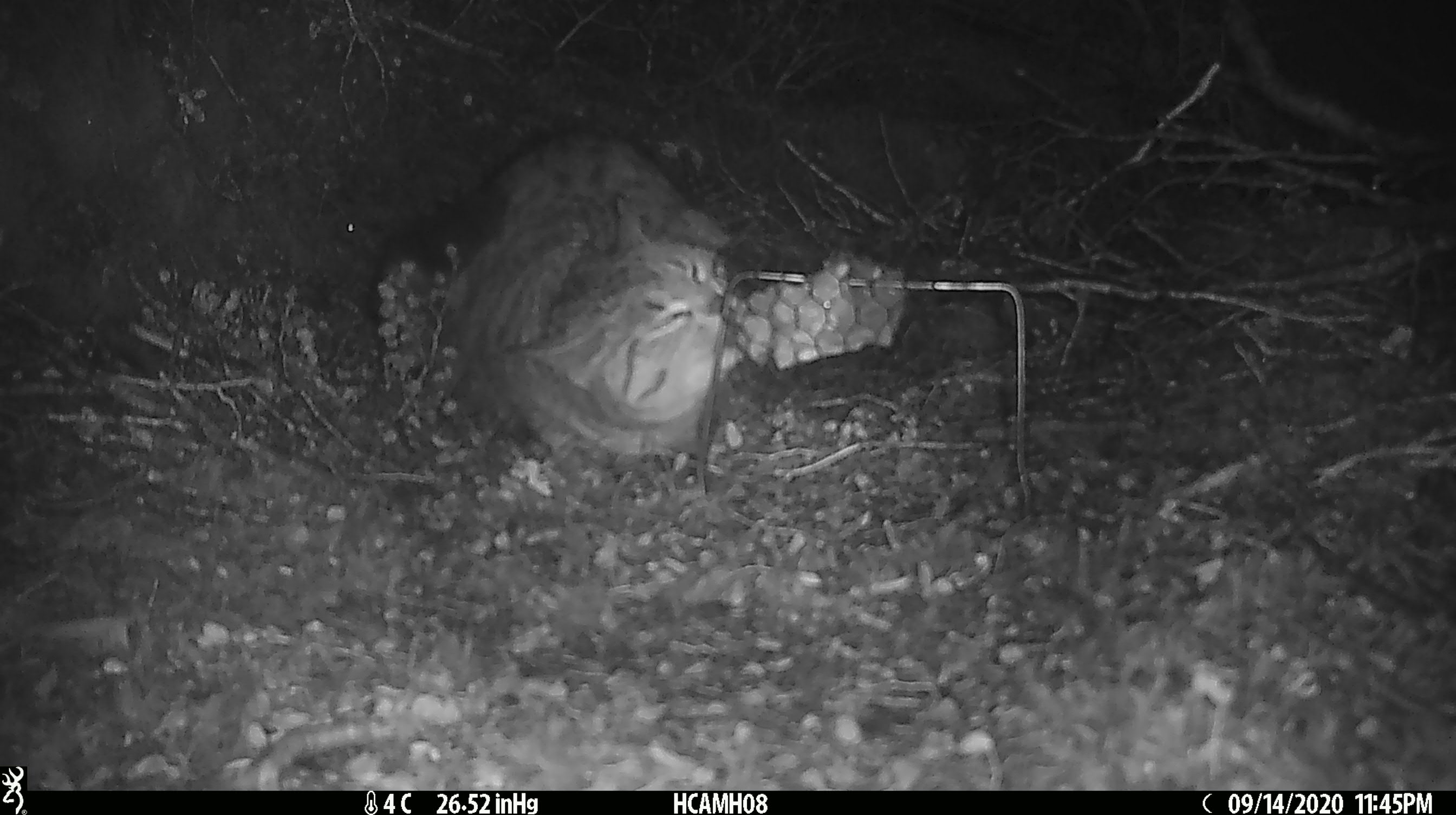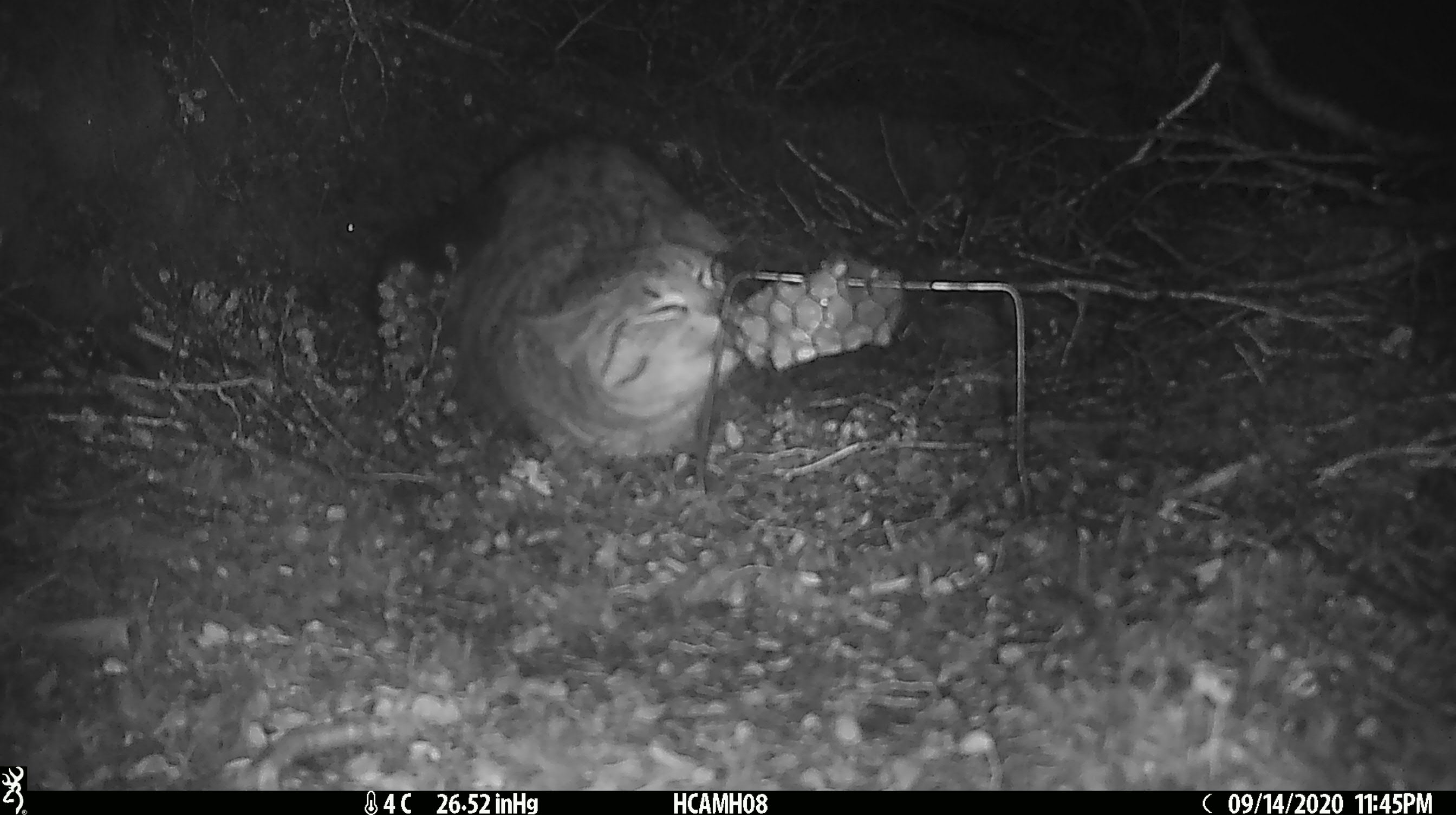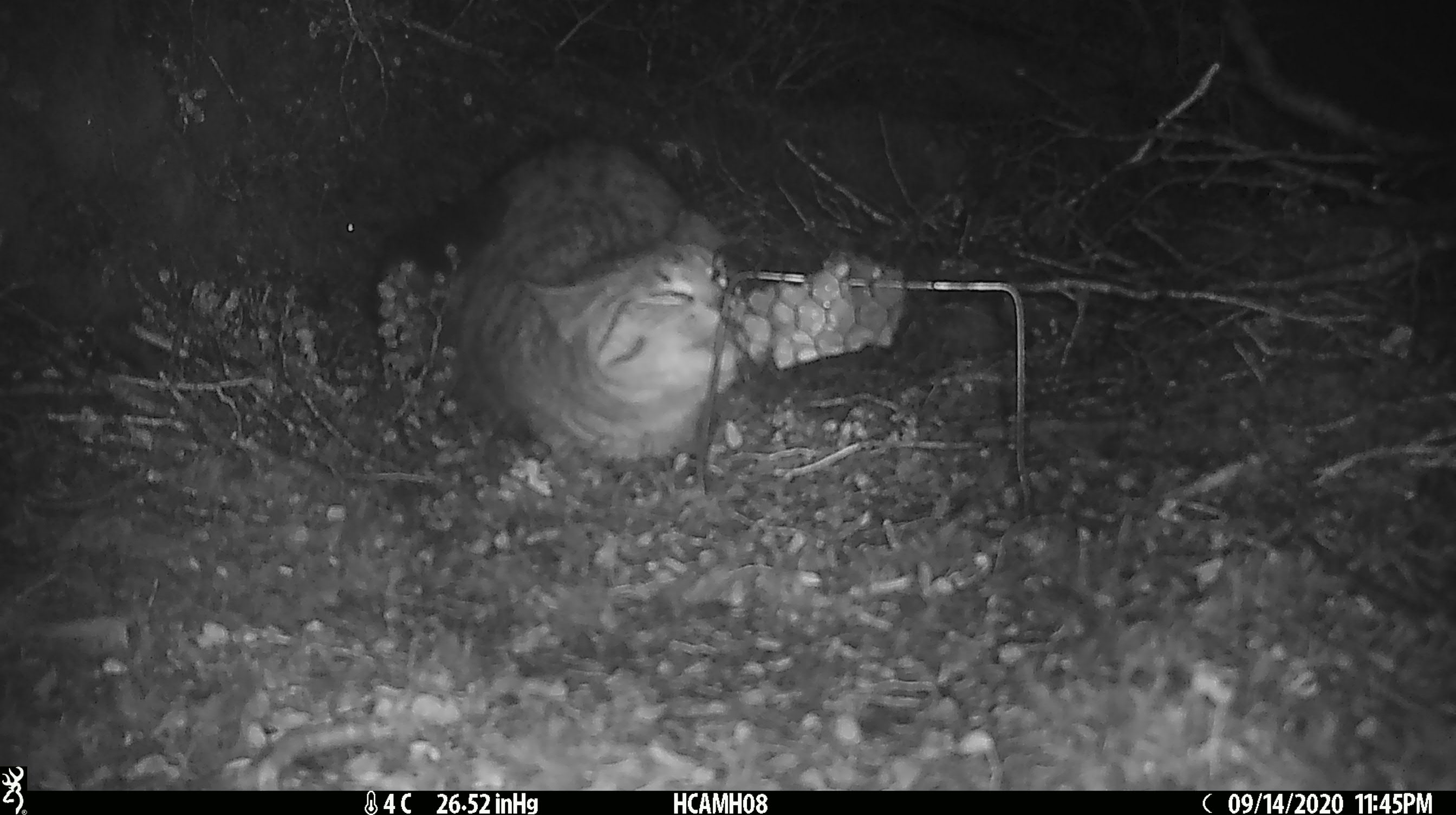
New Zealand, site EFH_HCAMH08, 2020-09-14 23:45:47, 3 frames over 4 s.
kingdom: Animalia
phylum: Chordata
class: Mammalia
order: Carnivora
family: Felidae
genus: Felis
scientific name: Felis catus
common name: domestic cat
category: cat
Cat (domestic cat) (Felis catus).